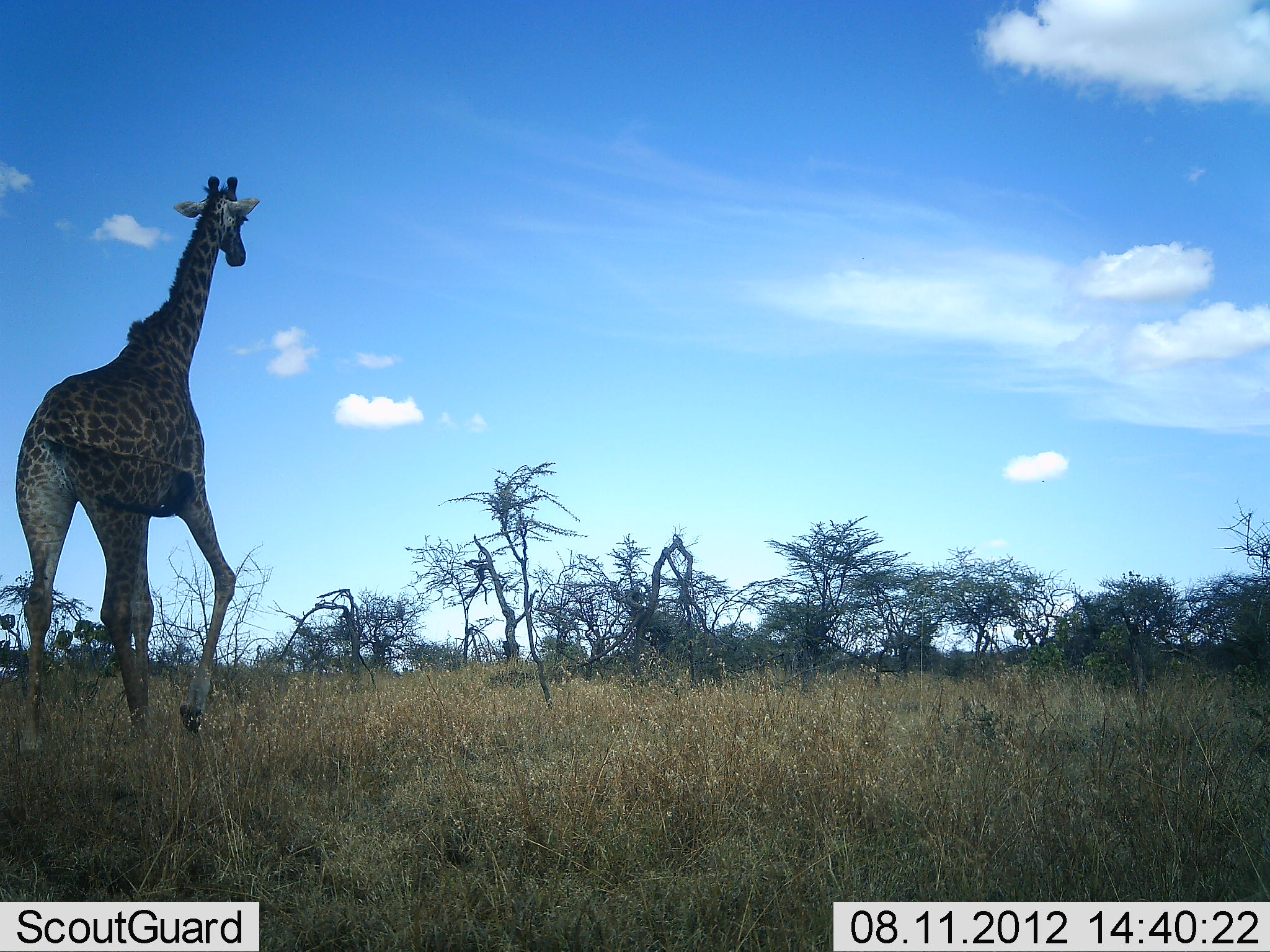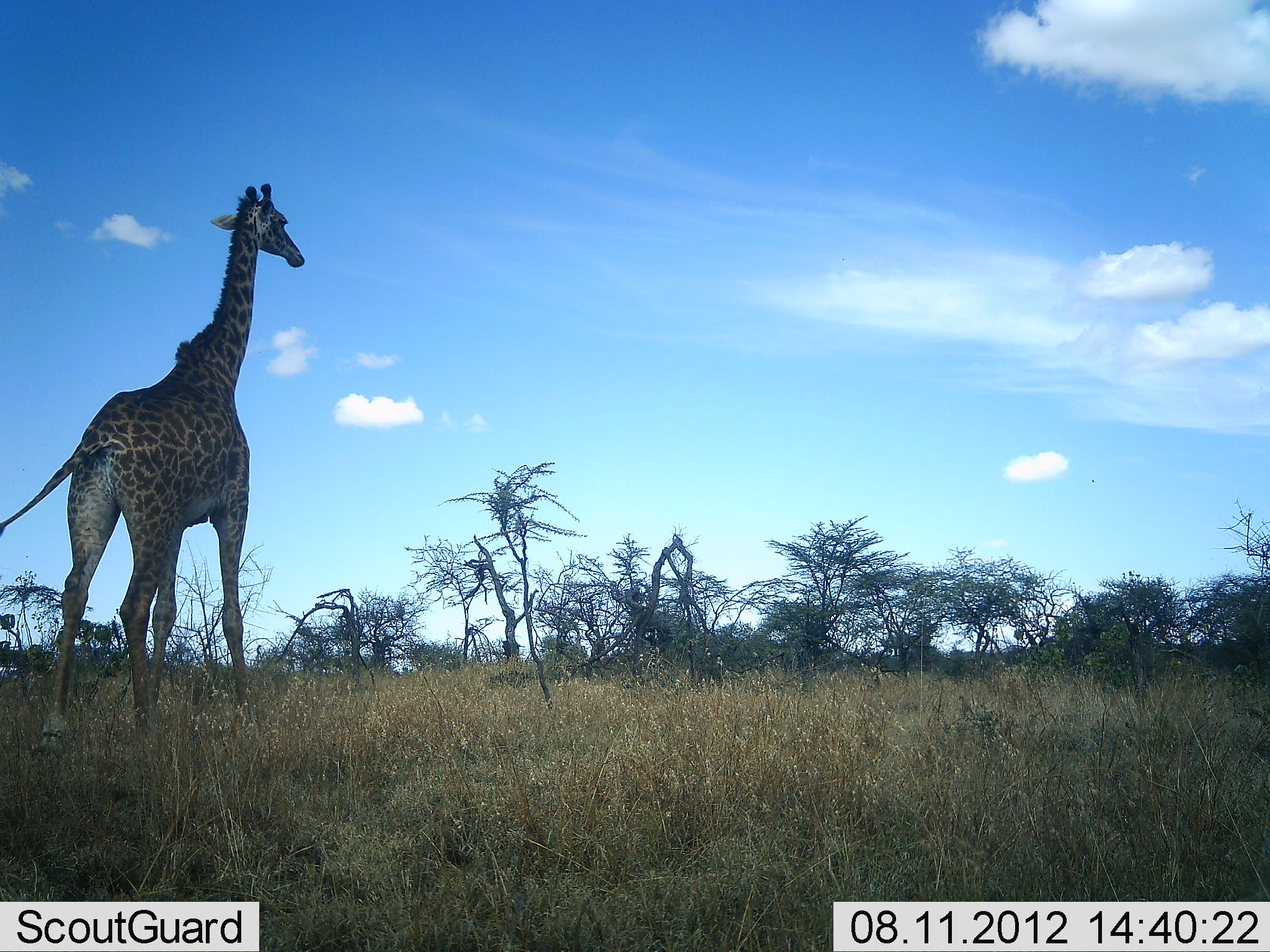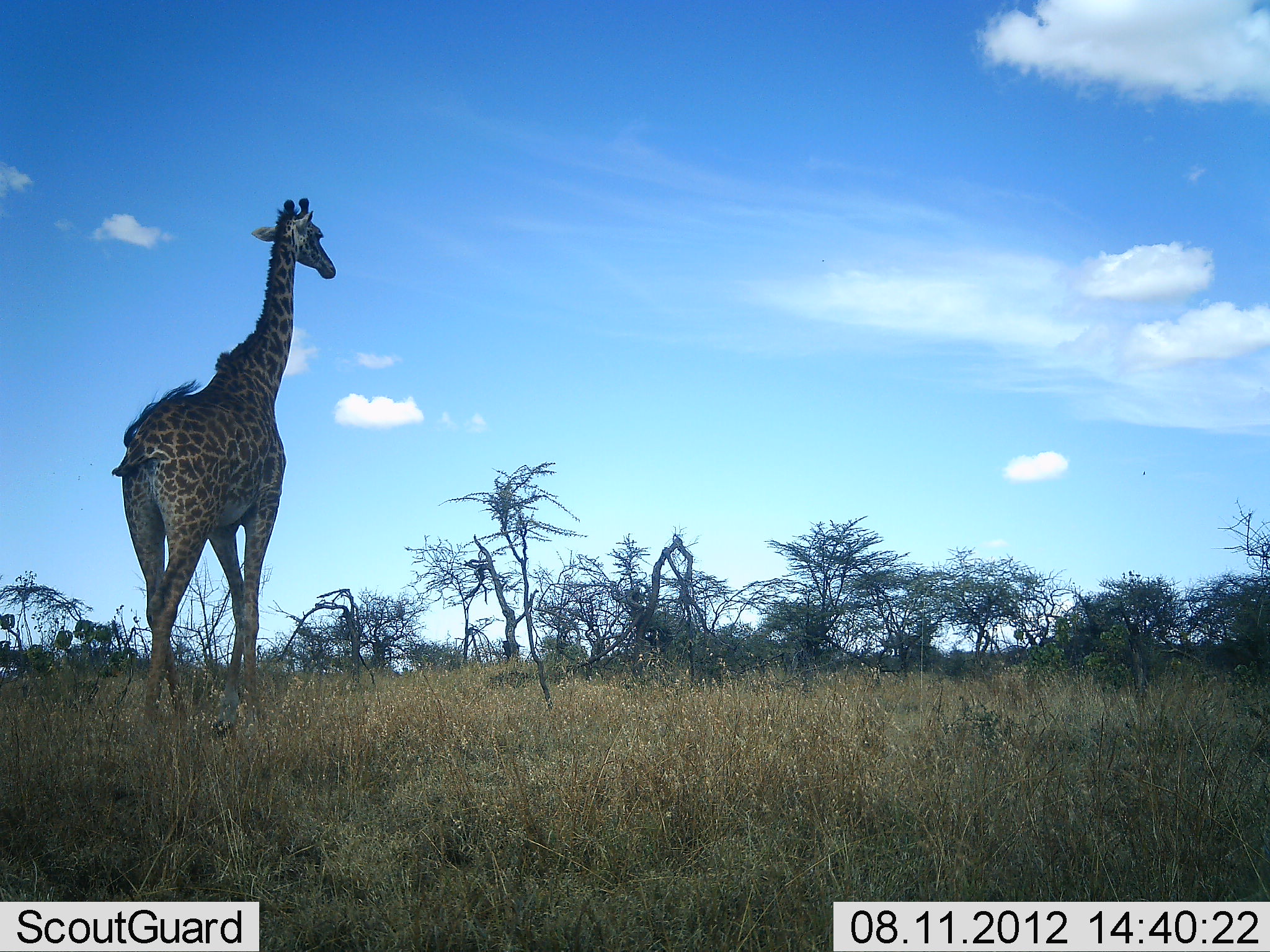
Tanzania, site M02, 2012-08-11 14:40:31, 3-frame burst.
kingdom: Animalia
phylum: Chordata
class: Mammalia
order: Artiodactyla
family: Giraffidae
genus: Giraffa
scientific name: Giraffa camelopardalis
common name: giraffe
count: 1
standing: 10%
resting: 0%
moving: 90%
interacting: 0%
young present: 0%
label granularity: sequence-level